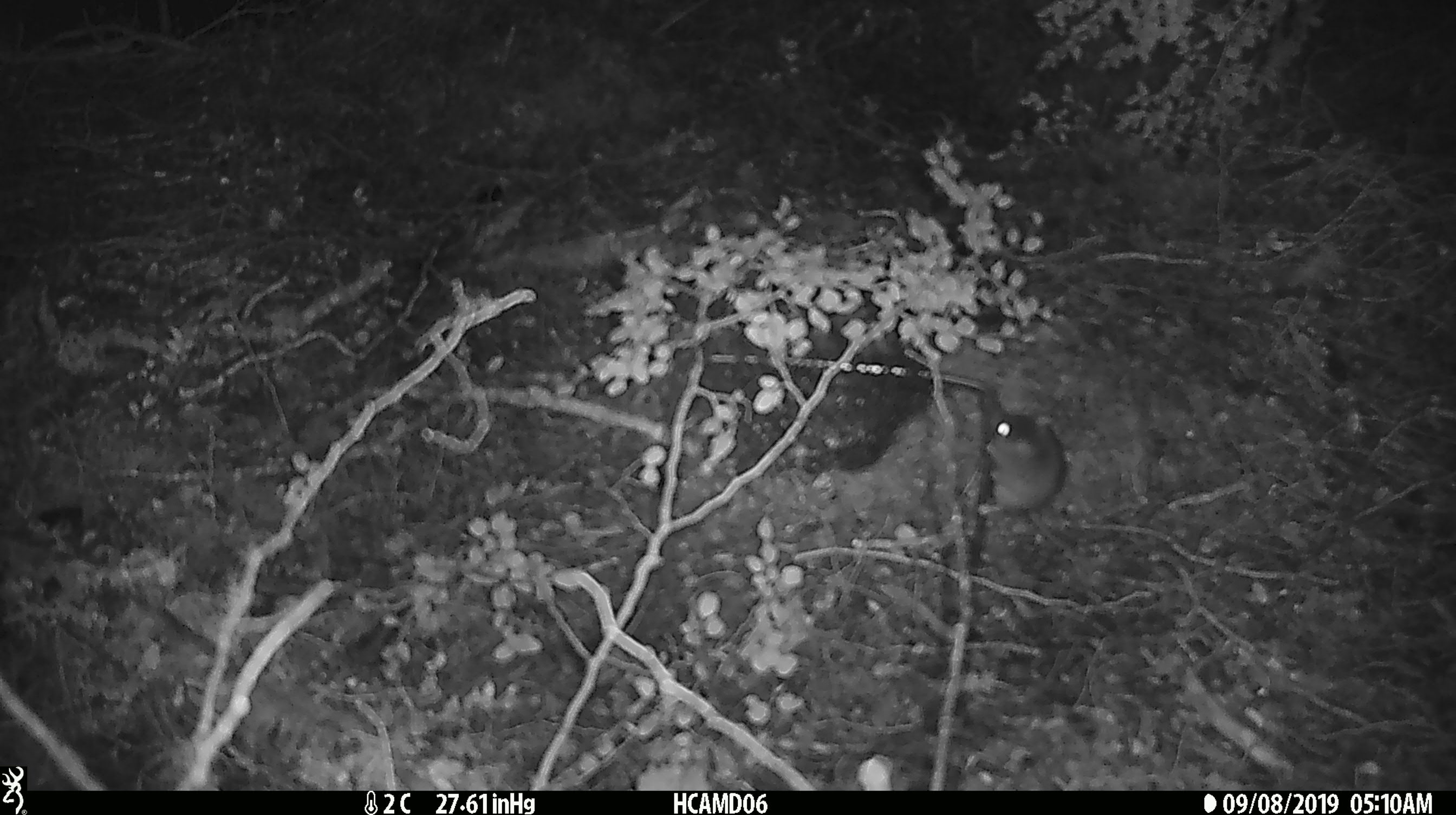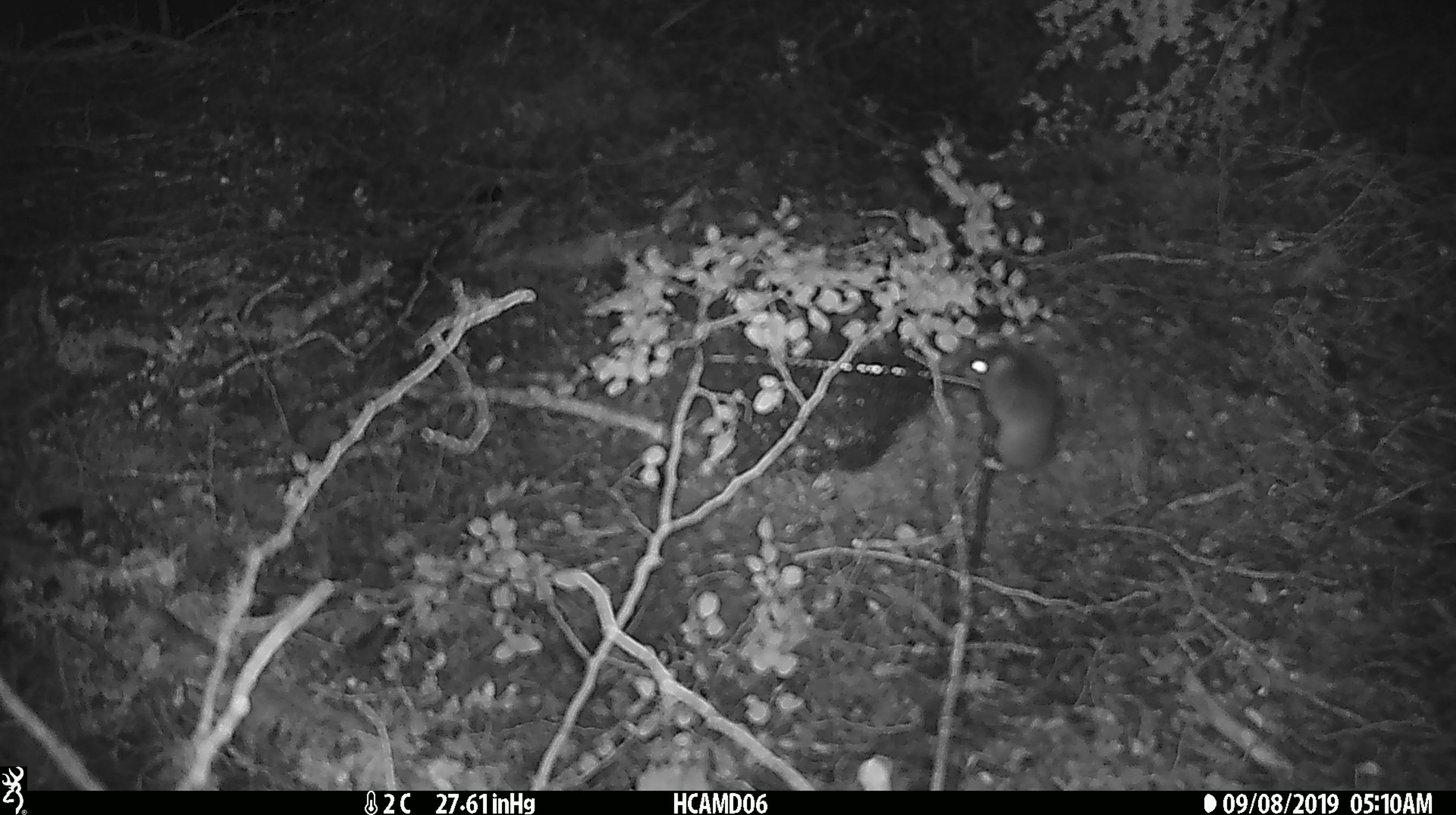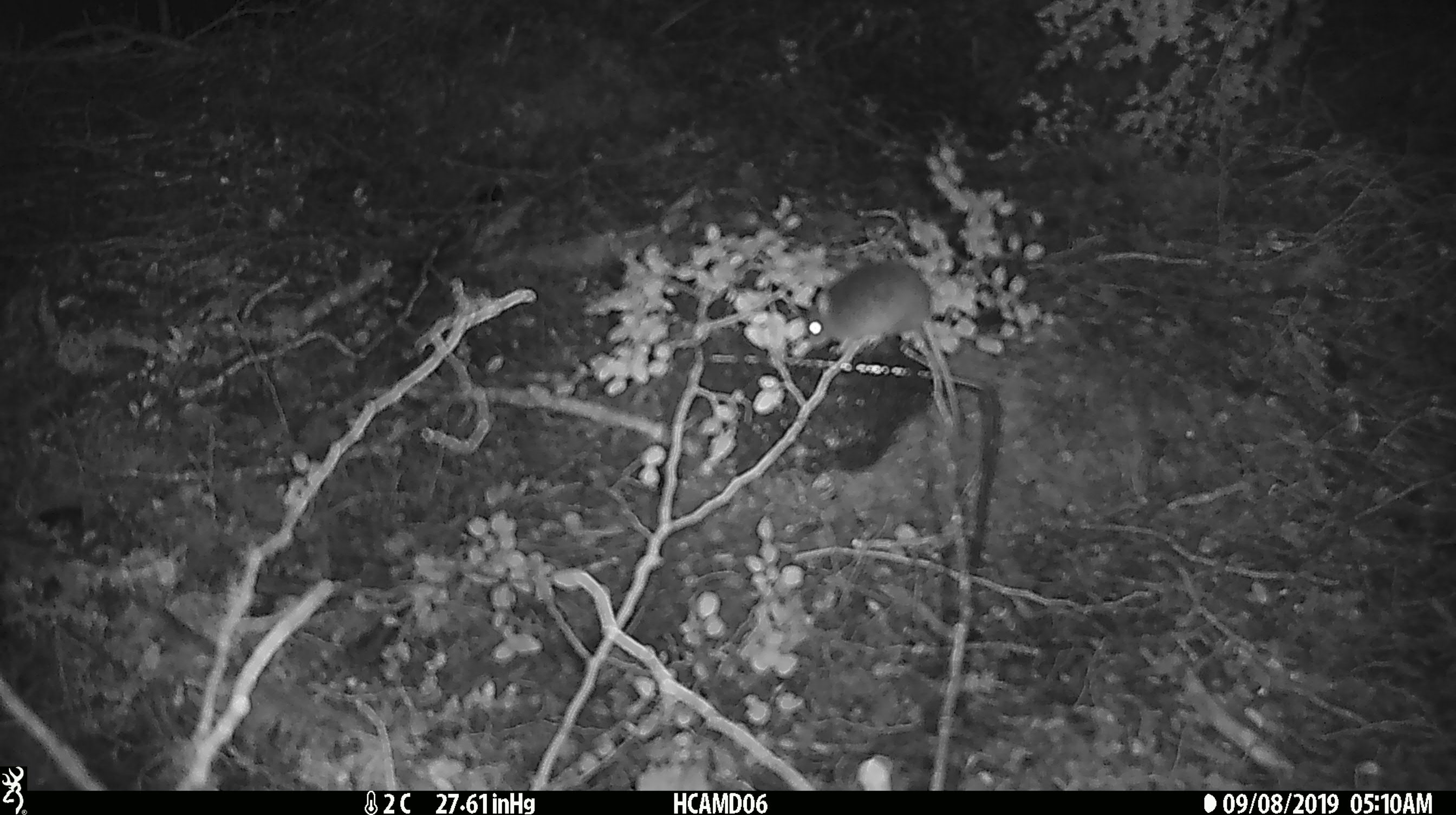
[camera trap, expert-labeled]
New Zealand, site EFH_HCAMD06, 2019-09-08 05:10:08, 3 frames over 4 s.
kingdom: Animalia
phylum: Chordata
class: Mammalia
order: Rodentia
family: Muridae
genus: Mus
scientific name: Mus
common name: mouse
Mouse (Mus).